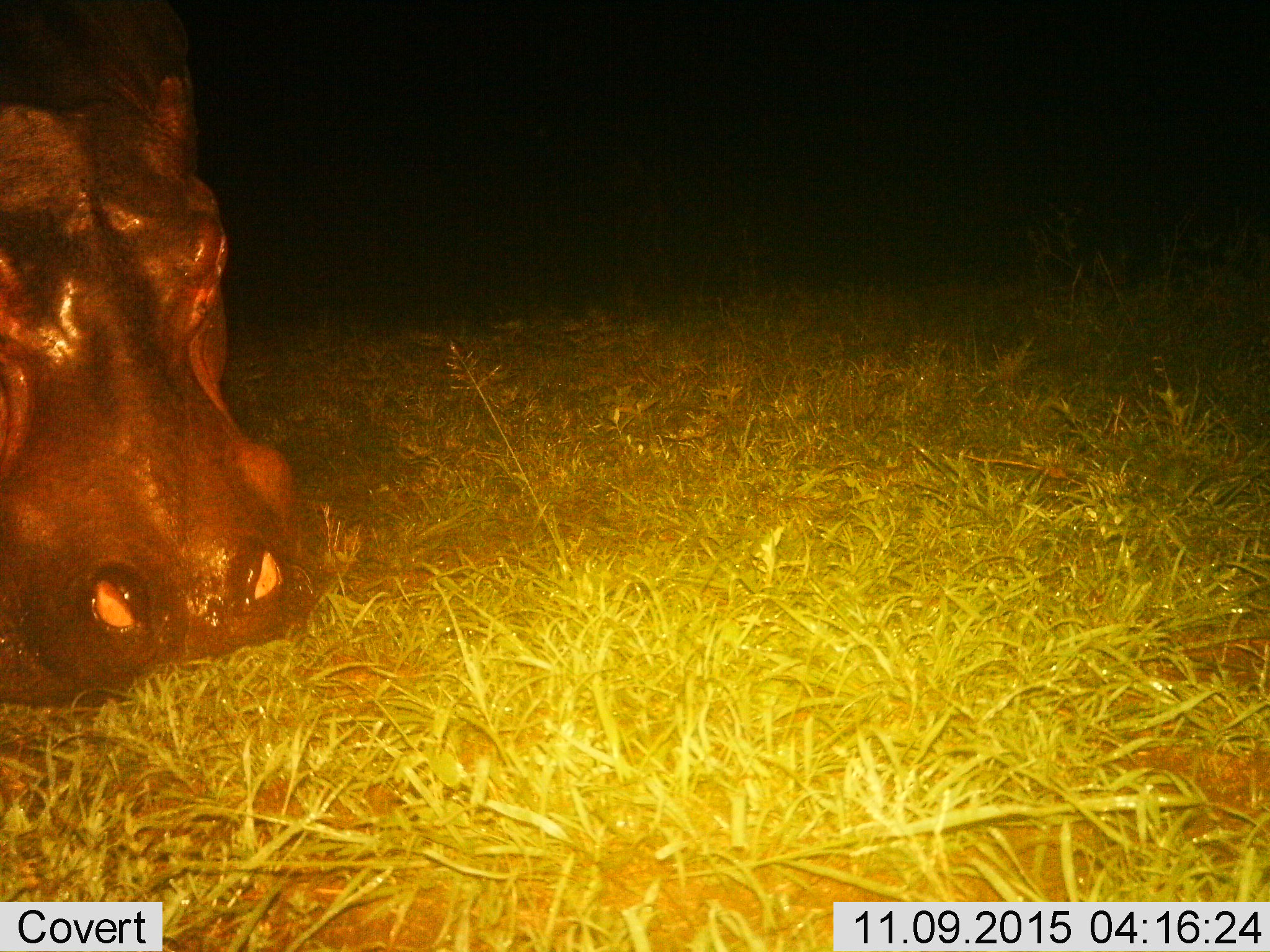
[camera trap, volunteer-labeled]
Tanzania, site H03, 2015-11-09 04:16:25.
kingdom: Animalia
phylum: Chordata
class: Mammalia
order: Artiodactyla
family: Hippopotamidae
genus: Hippopotamus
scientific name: Hippopotamus amphibius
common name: hippopotamus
Hippopotamus (Hippopotamus amphibius), count 1. Behavior (volunteer vote fractions): standing 40%, resting 40%, moving 10%, interacting 0%. Young present (vote fraction): 0%. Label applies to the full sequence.